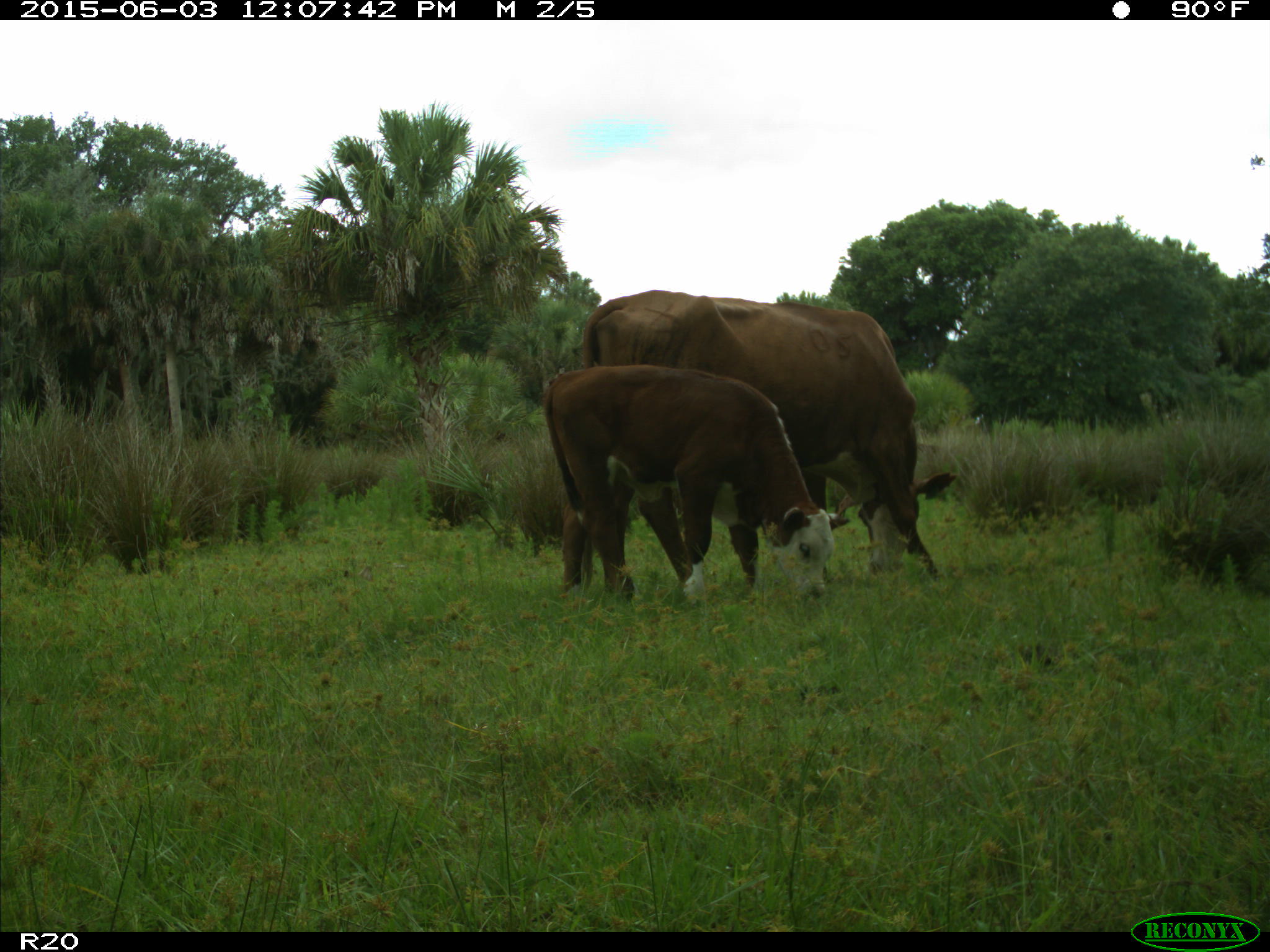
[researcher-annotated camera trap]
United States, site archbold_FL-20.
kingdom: Animalia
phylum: Chordata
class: Mammalia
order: Artiodactyla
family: Bovidae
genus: Bos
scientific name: Bos taurus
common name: domestic cow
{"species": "Bos taurus (domestic cow)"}